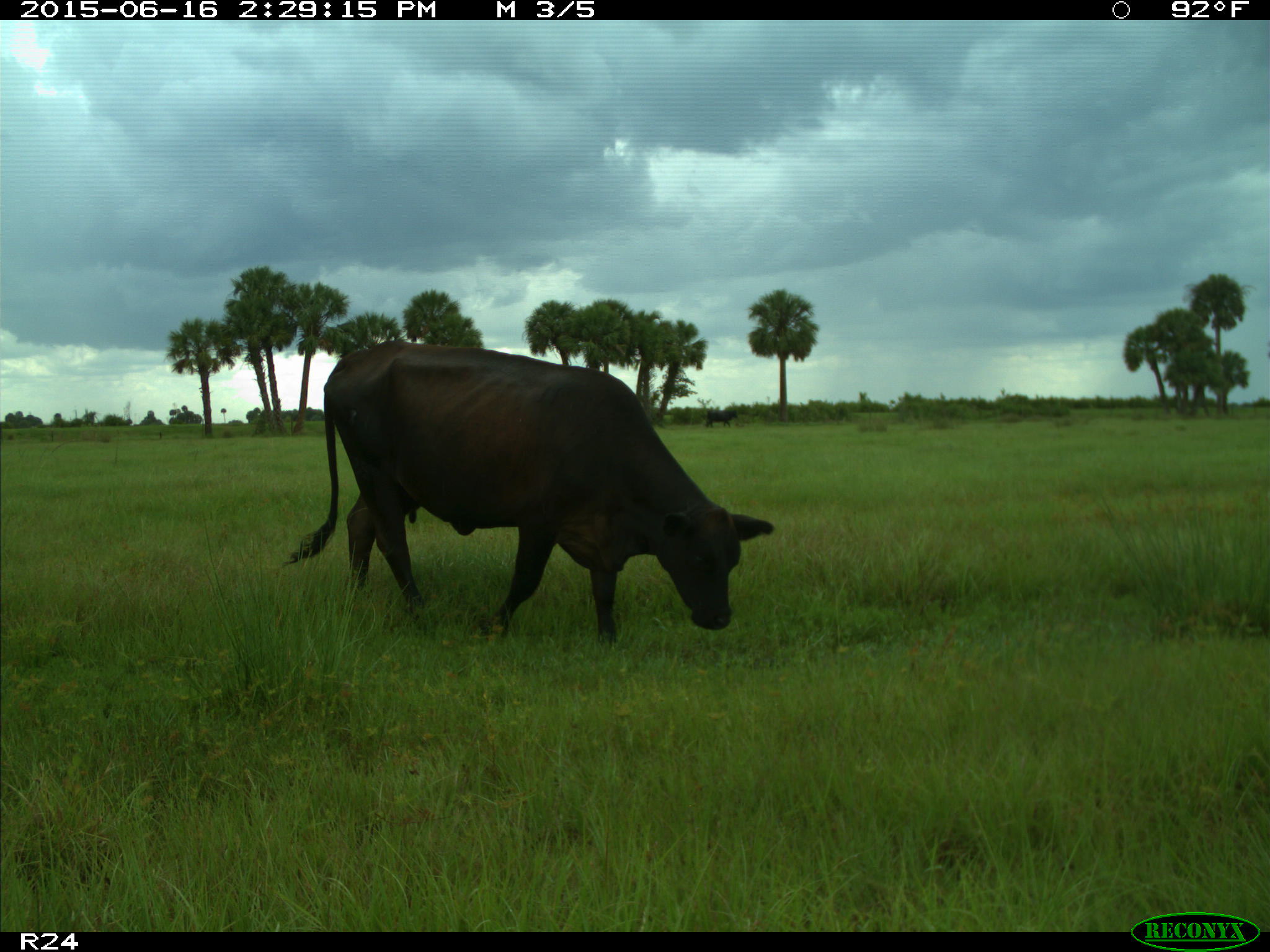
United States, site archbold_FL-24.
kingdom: Animalia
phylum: Chordata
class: Mammalia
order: Artiodactyla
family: Bovidae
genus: Bos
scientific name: Bos taurus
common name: domestic cow